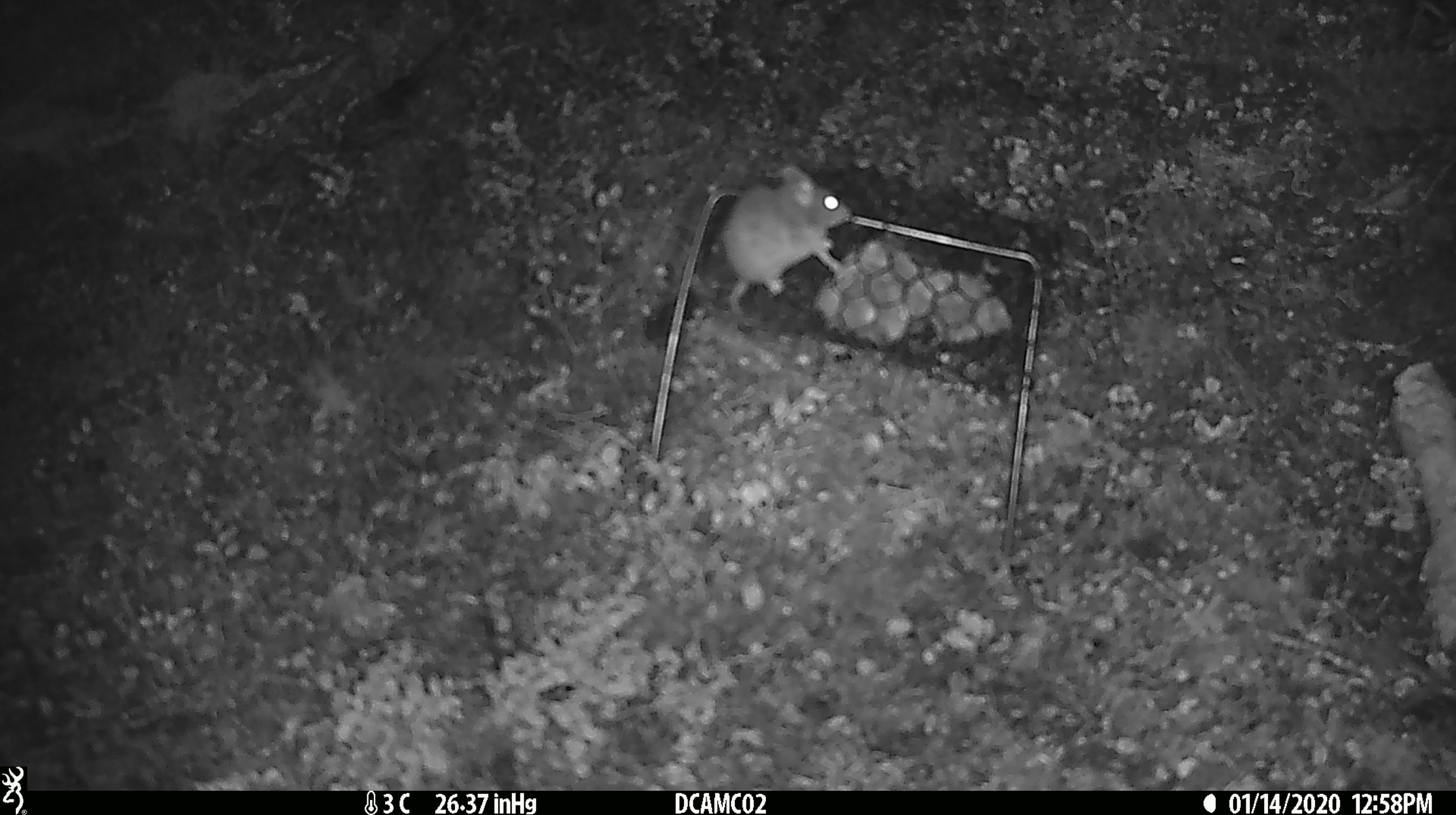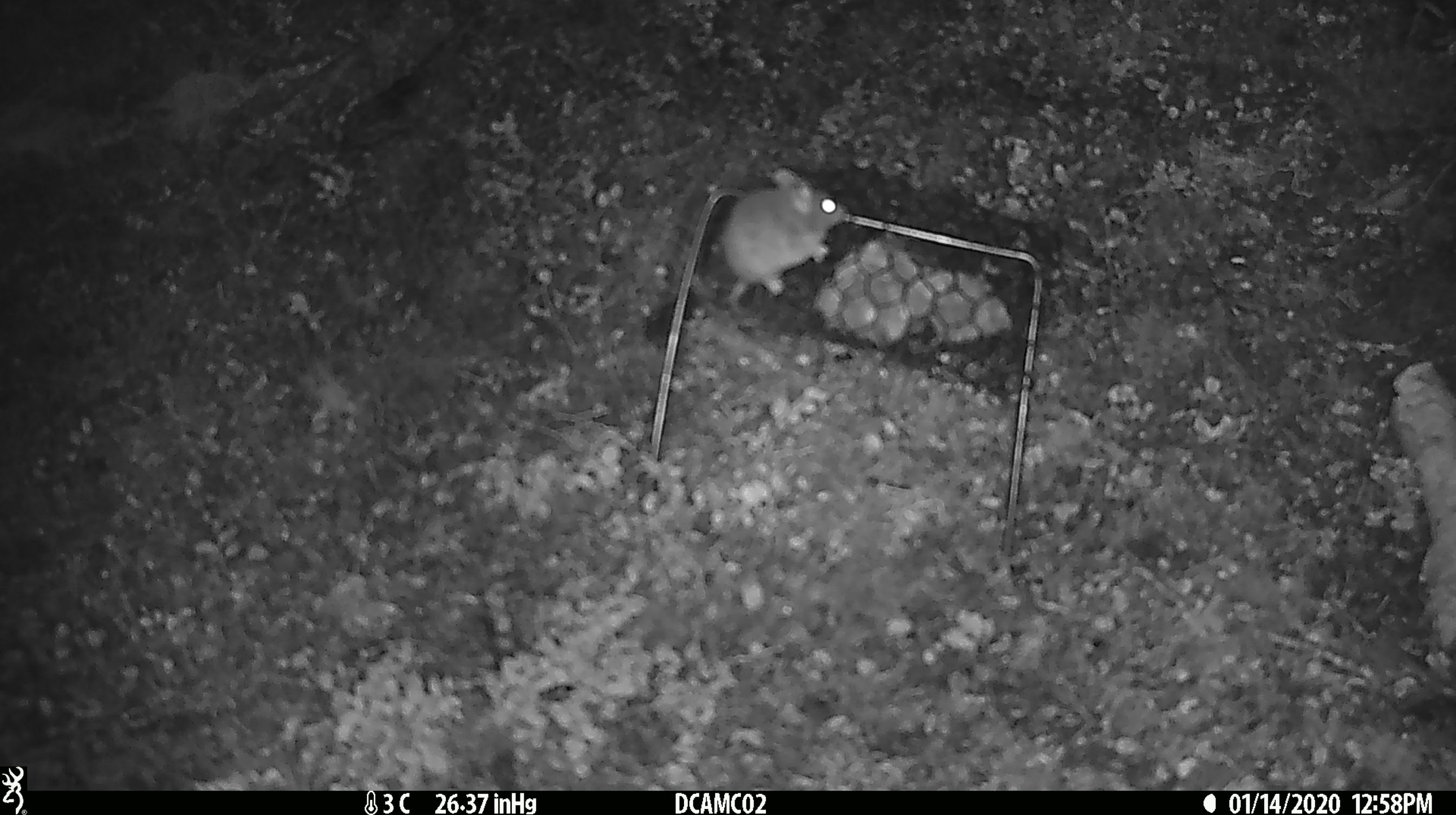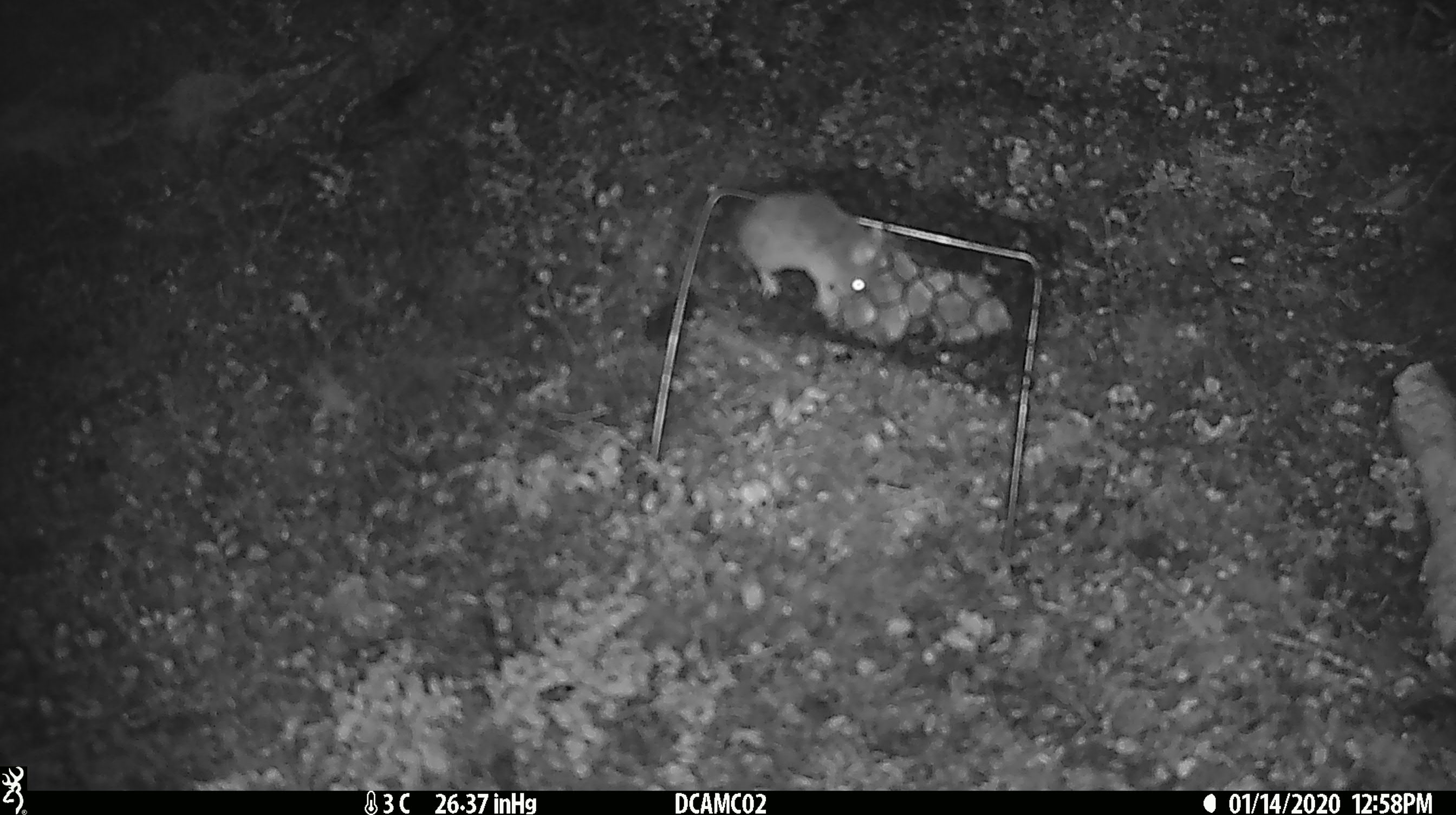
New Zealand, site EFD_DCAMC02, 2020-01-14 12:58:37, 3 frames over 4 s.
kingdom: Animalia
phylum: Chordata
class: Mammalia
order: Rodentia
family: Muridae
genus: Mus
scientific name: Mus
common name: mouse